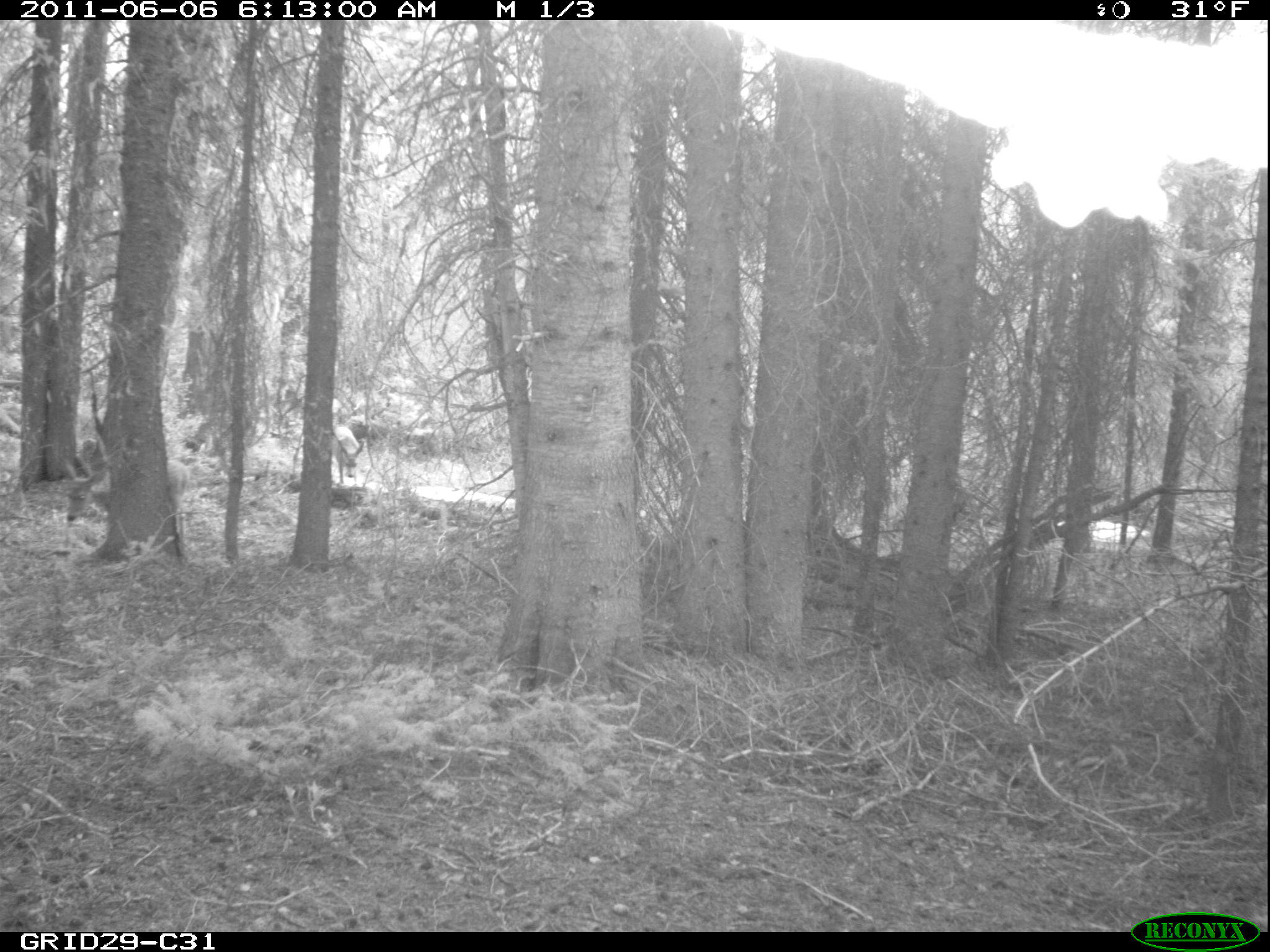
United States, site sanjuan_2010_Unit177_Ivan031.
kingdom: Animalia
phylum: Chordata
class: Mammalia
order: Artiodactyla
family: Cervidae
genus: Odocoileus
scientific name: Odocoileus hemionus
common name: mule deer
Odocoileus hemionus (mule deer).